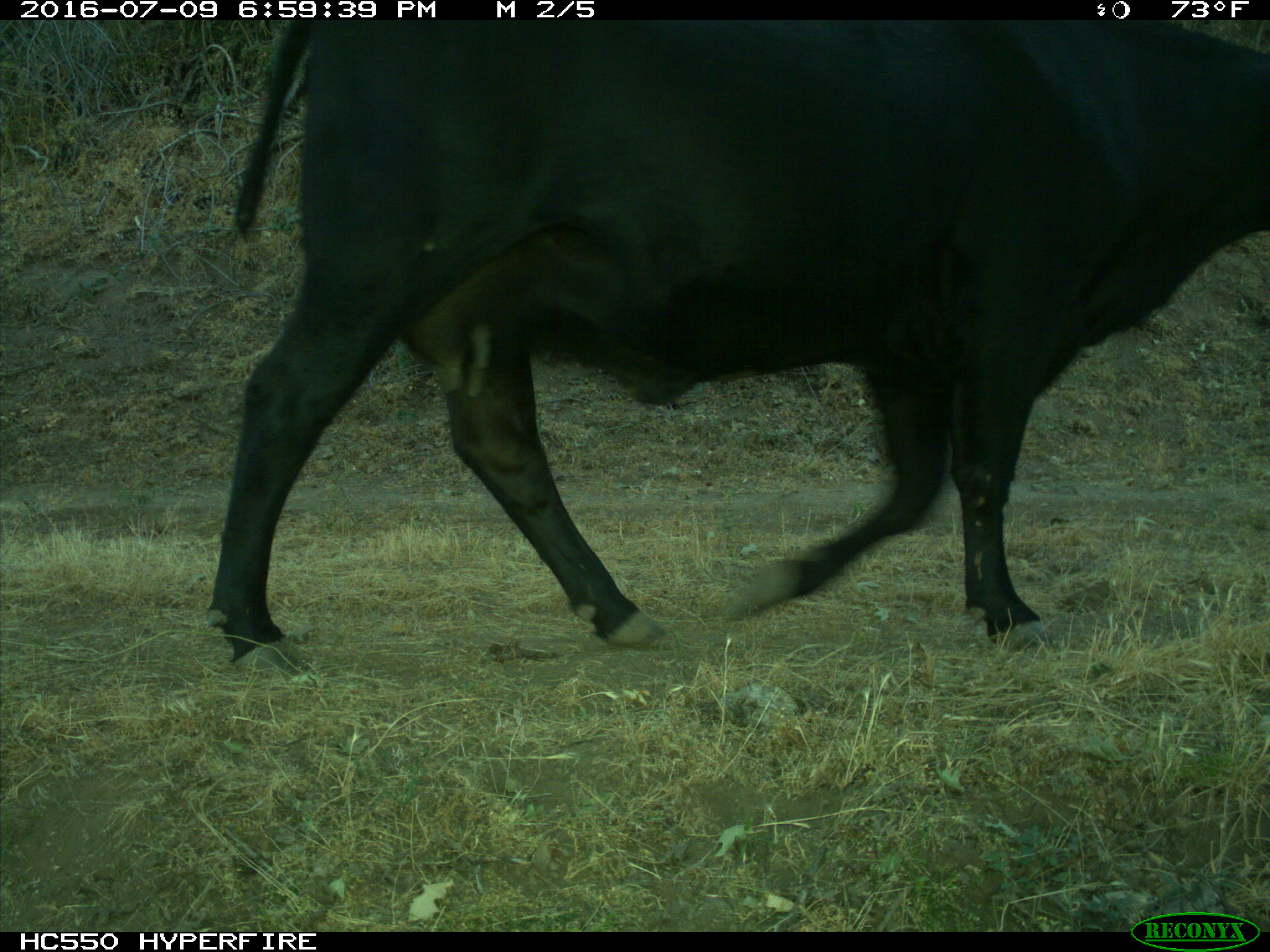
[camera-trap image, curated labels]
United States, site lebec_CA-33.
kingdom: Animalia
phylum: Chordata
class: Mammalia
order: Artiodactyla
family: Bovidae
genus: Bos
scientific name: Bos taurus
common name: domestic cow